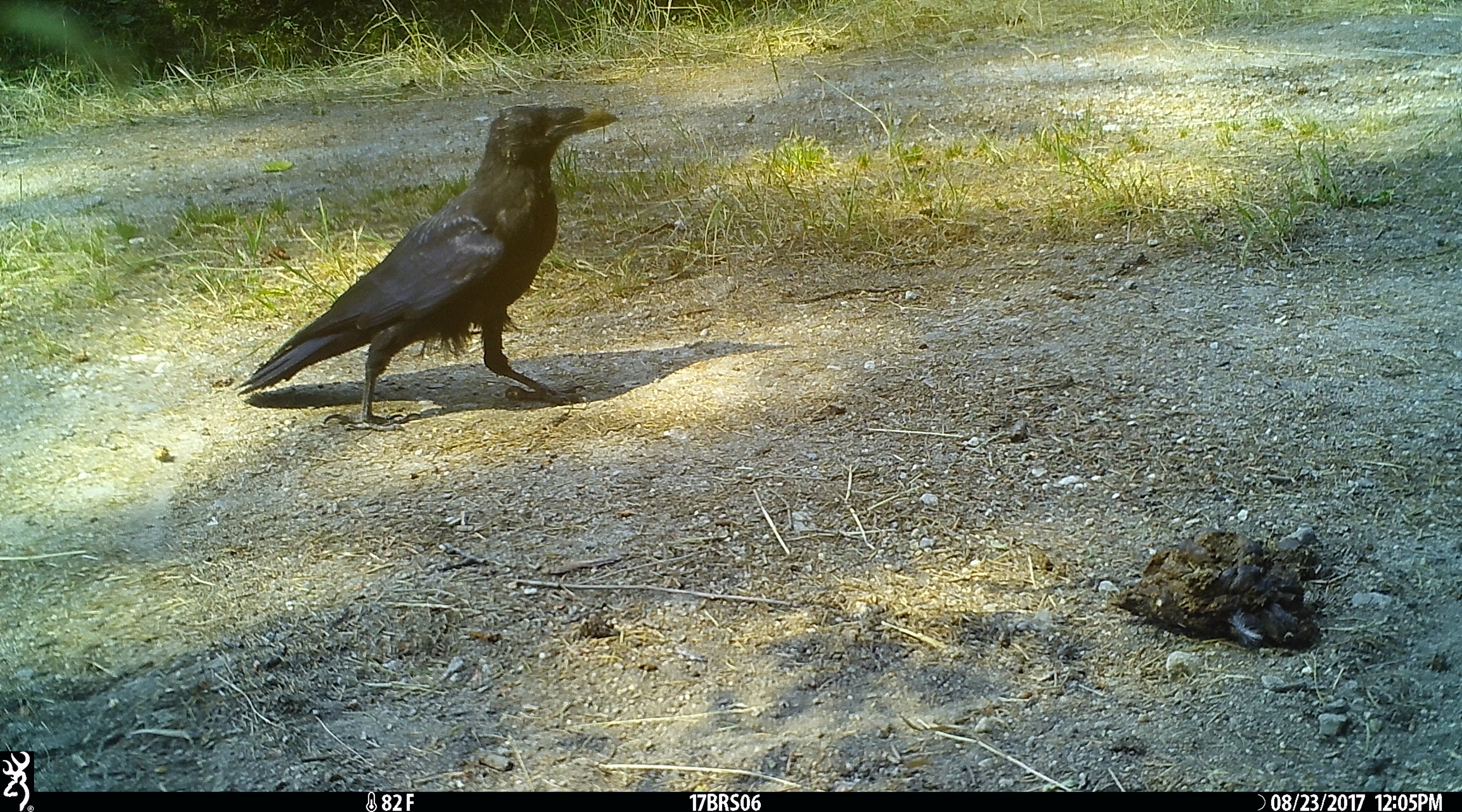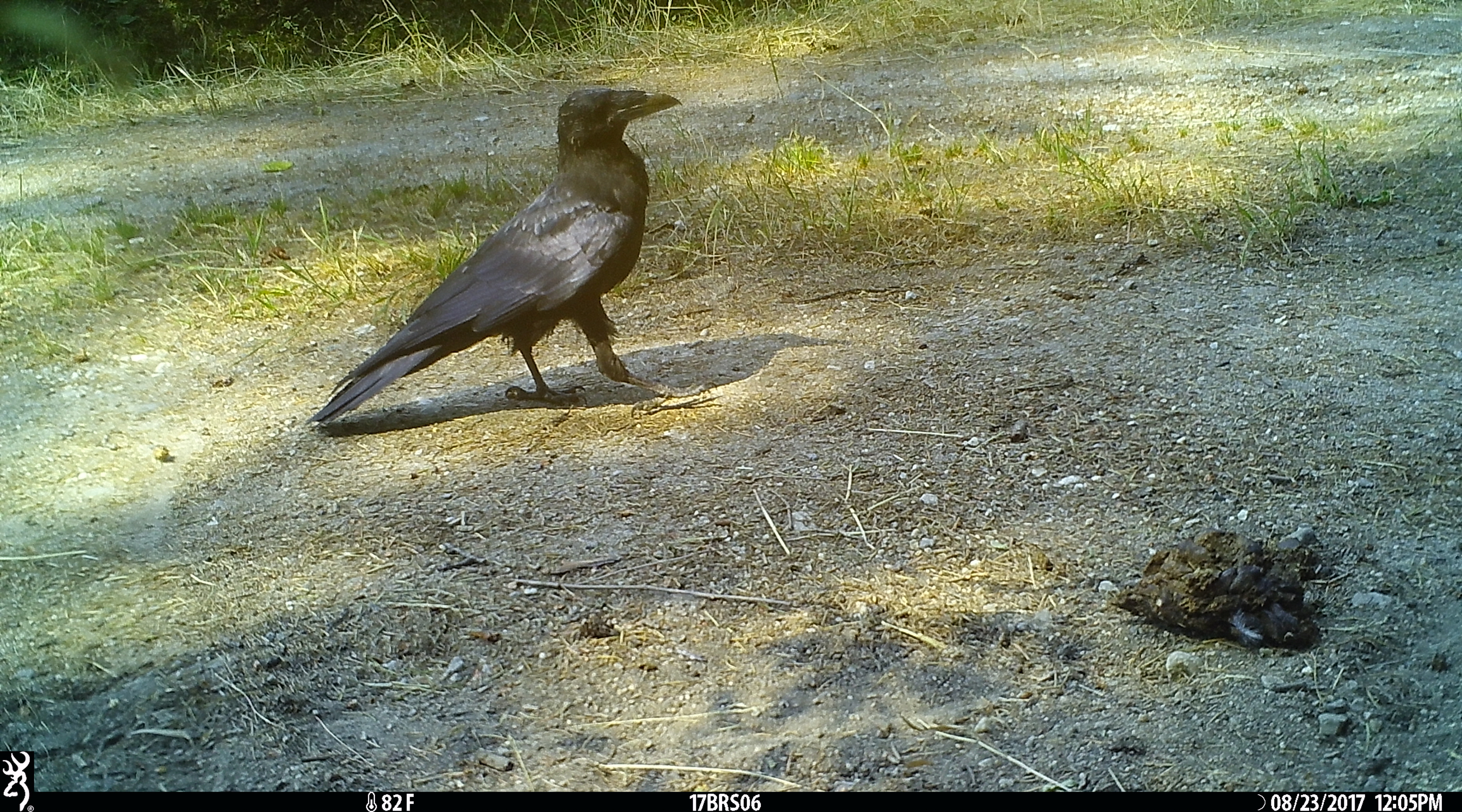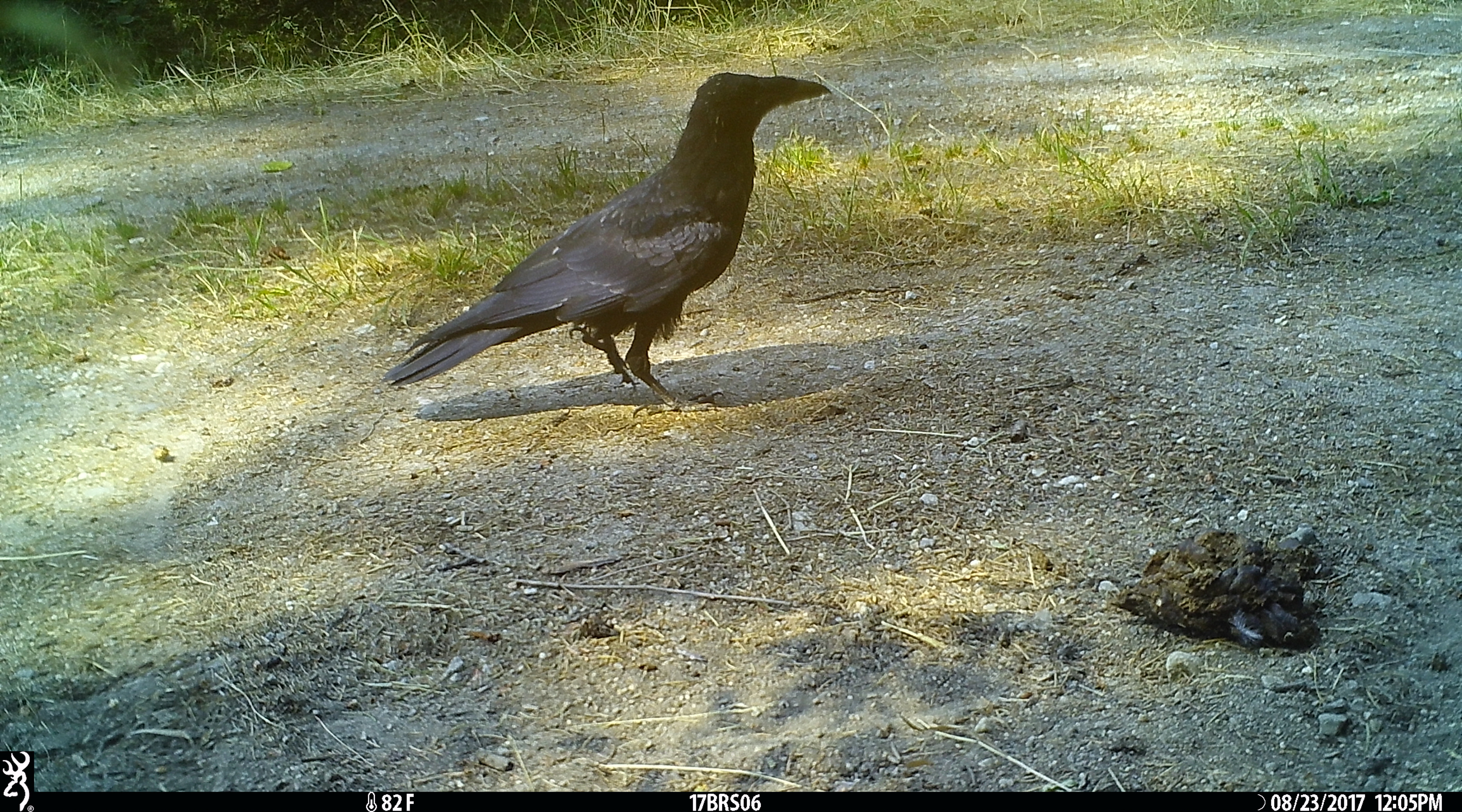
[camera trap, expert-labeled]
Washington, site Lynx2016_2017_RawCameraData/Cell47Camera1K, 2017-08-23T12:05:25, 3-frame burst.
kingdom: Animalia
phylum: Chordata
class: Aves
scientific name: Aves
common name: birds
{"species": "Aves (birds)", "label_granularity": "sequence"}